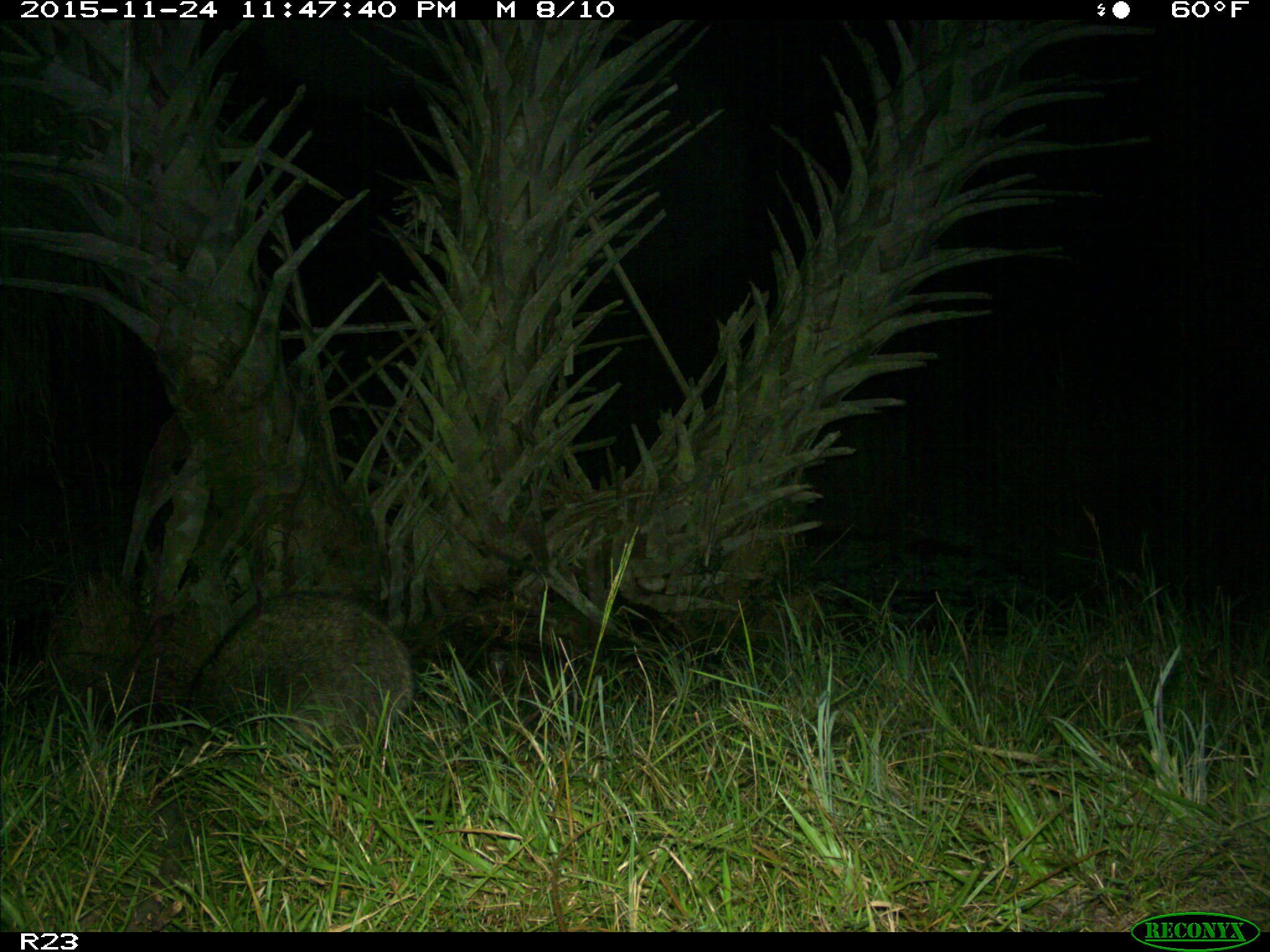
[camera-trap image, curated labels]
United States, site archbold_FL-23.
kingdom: Animalia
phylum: Chordata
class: Mammalia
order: Carnivora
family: Procyonidae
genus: Procyon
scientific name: Procyon lotor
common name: common raccoon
Procyon lotor (common raccoon).